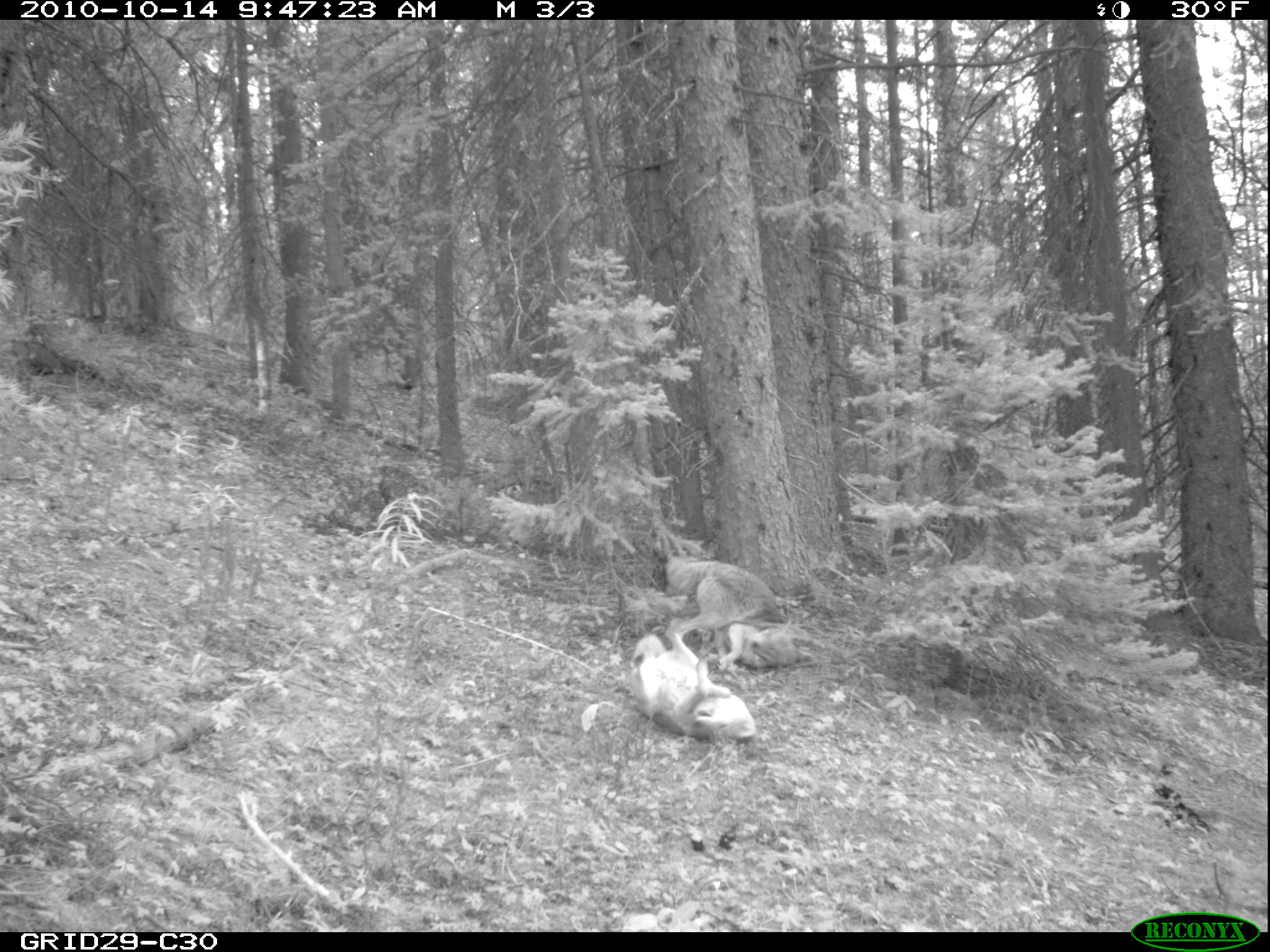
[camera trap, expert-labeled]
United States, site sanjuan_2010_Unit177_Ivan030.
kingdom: Animalia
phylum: Chordata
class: Mammalia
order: Carnivora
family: Canidae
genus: Canis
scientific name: Canis latrans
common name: coyote